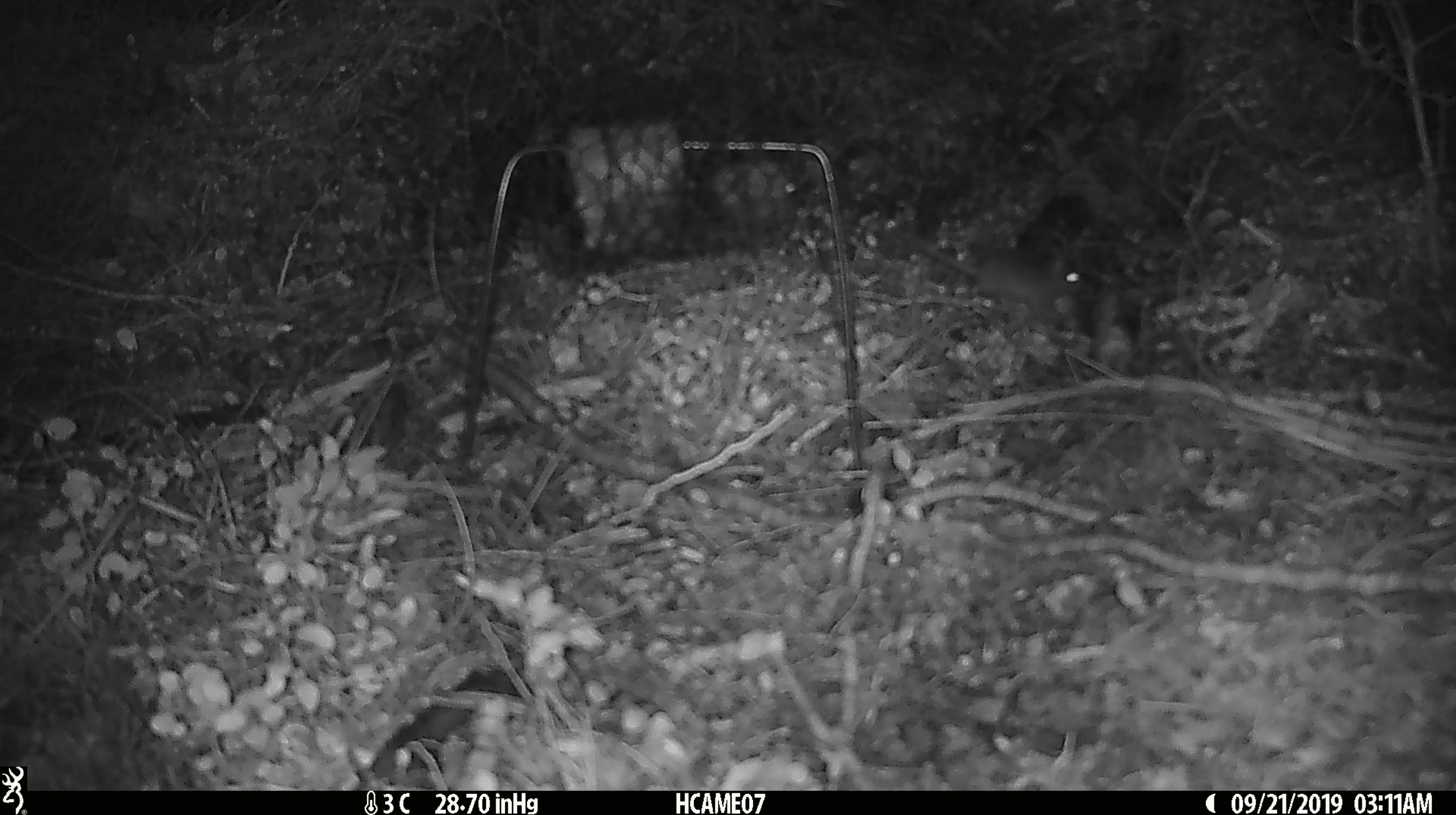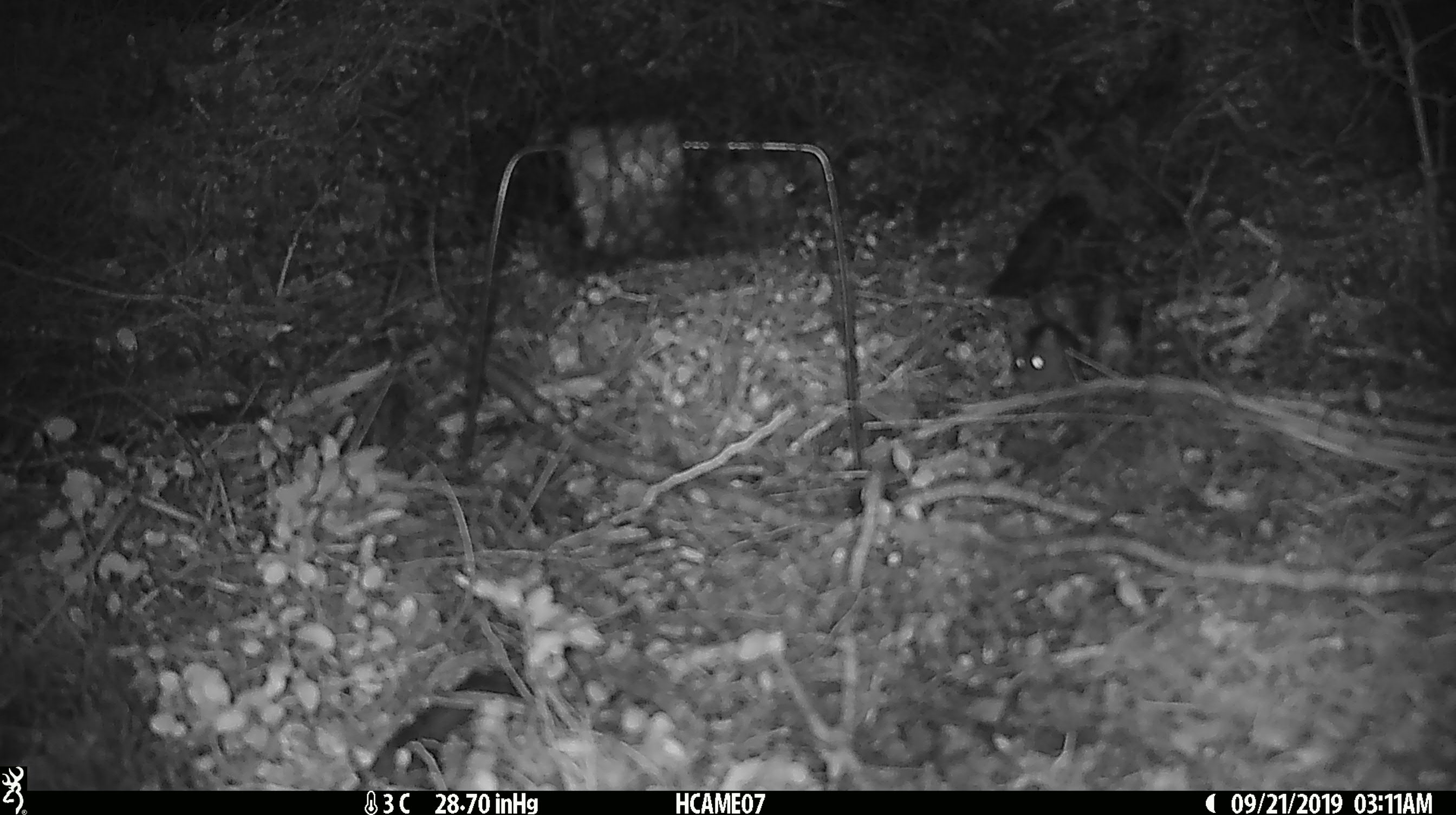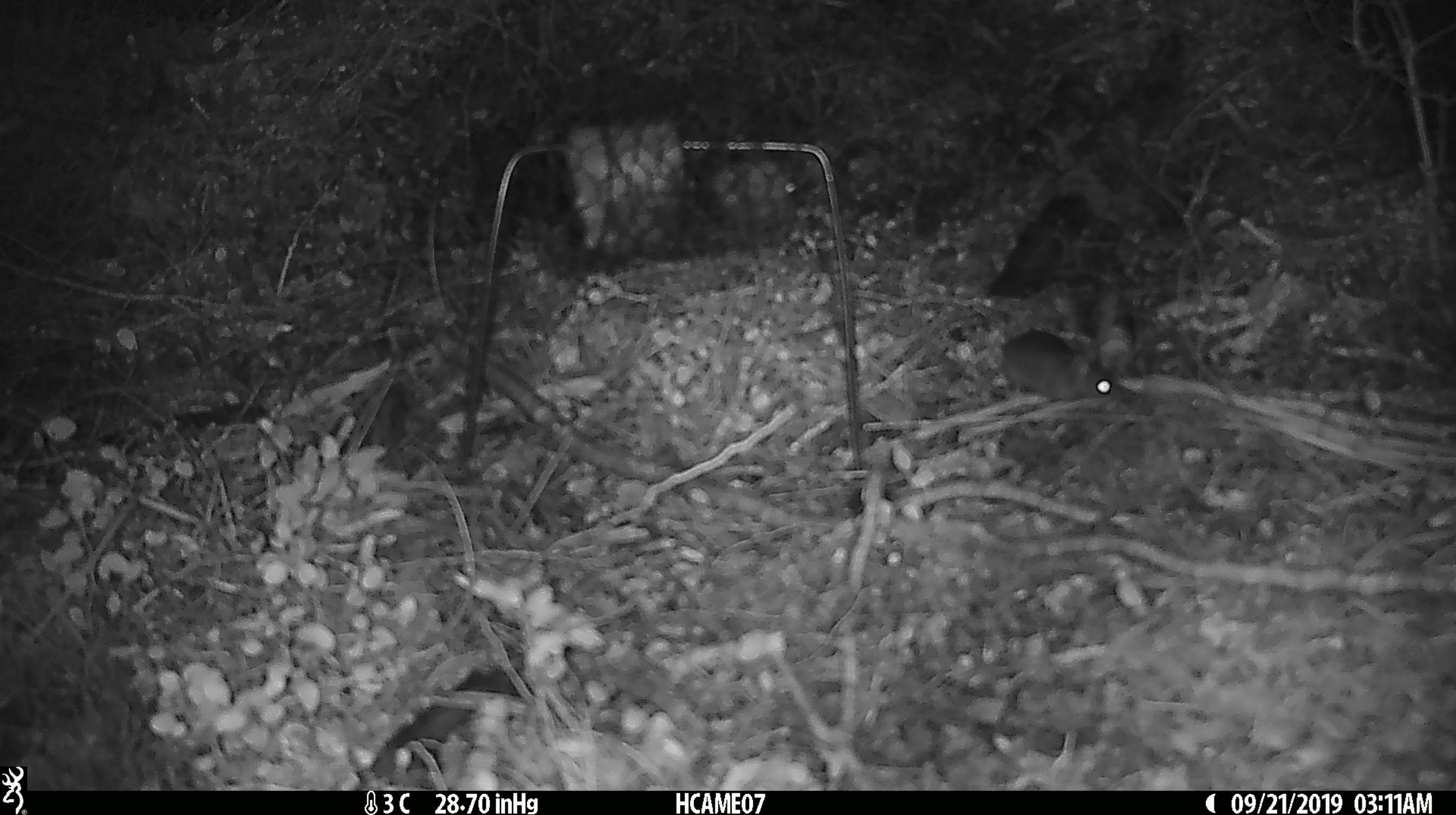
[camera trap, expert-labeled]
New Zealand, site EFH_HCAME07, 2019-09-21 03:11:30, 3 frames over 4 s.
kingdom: Animalia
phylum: Chordata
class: Mammalia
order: Rodentia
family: Muridae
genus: Mus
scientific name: Mus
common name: mouse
Mouse (Mus).